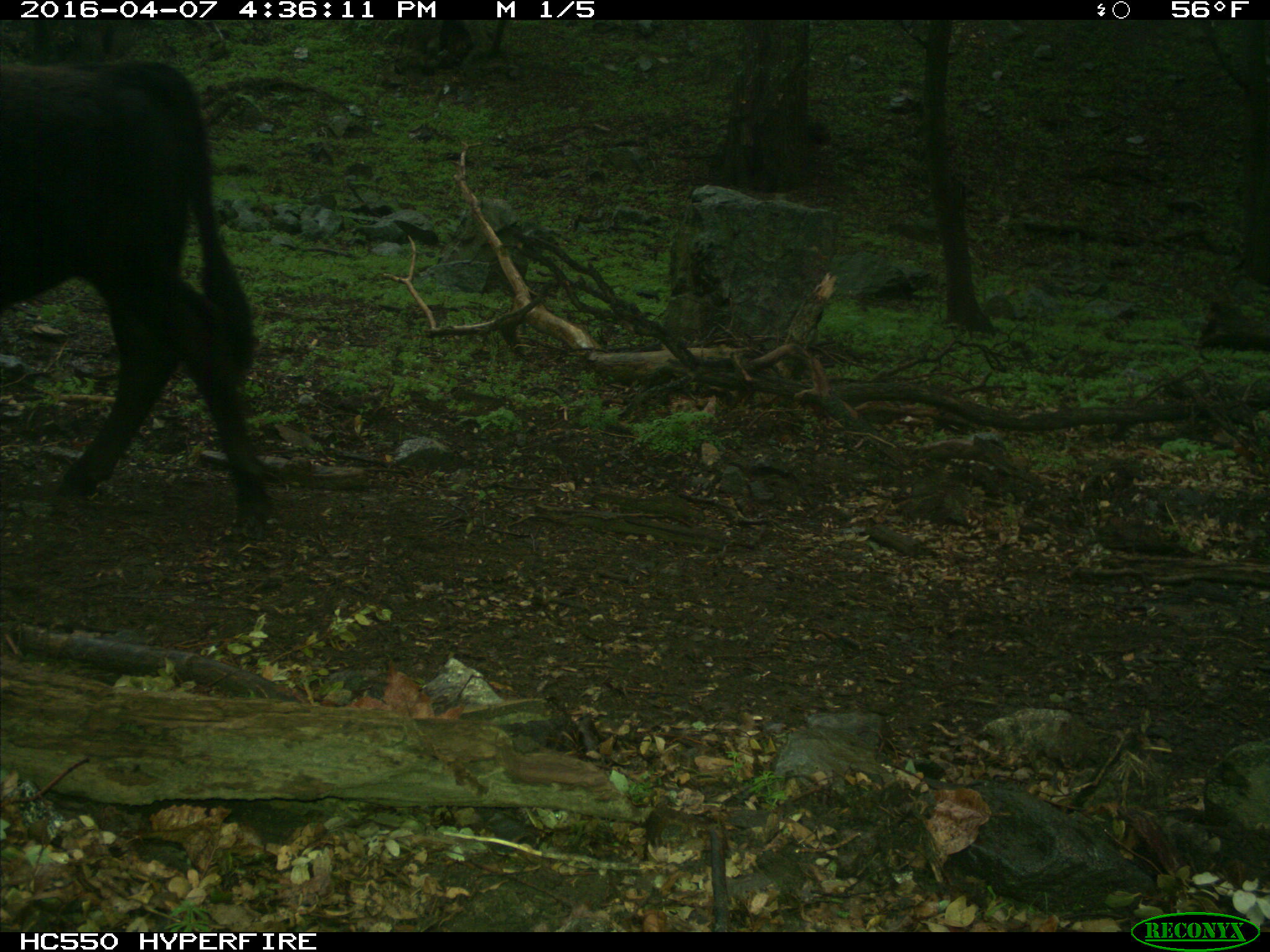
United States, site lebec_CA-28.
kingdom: Animalia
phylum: Chordata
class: Mammalia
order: Artiodactyla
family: Bovidae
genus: Bos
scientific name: Bos taurus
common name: domestic cow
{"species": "Bos taurus (domestic cow)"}